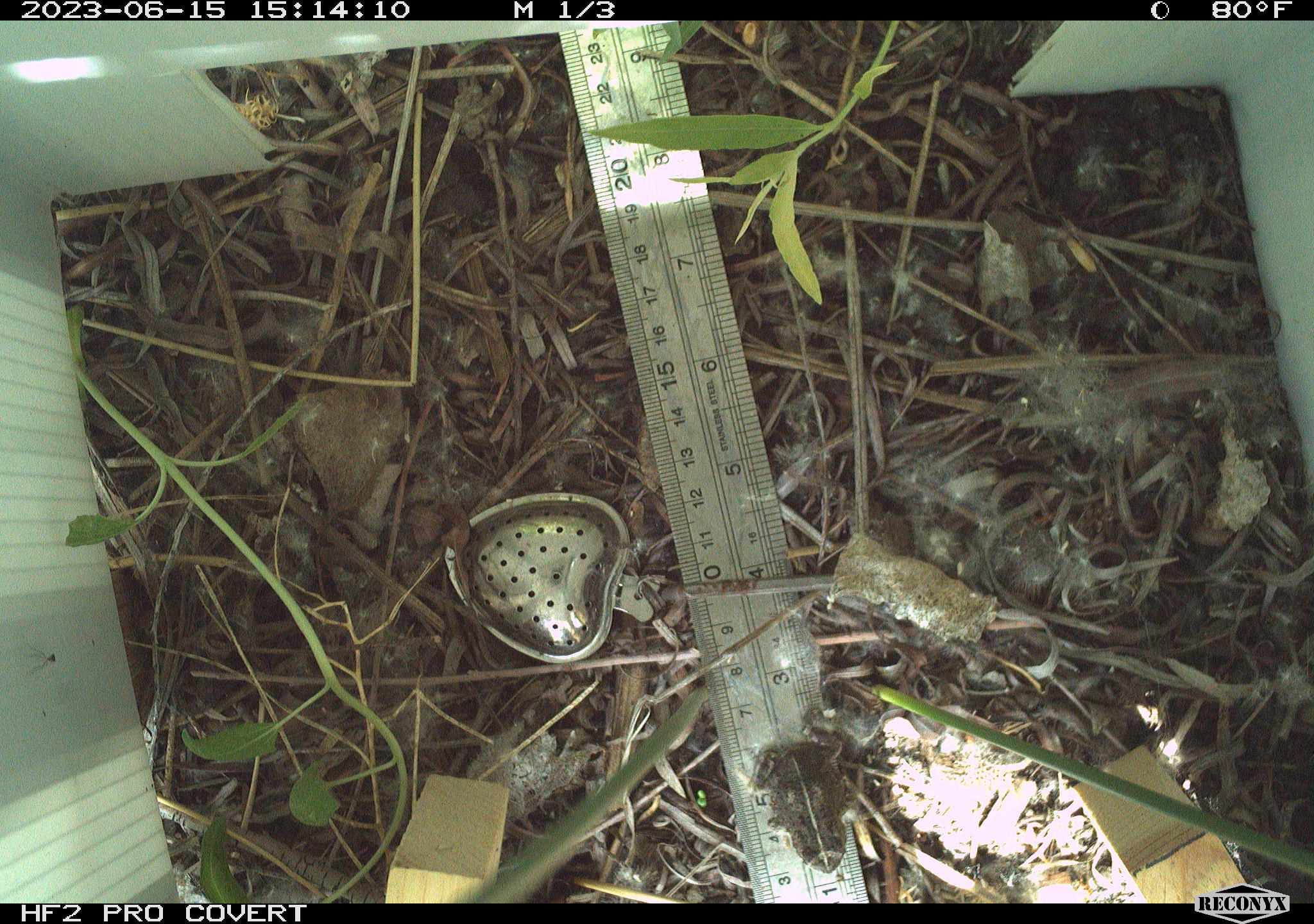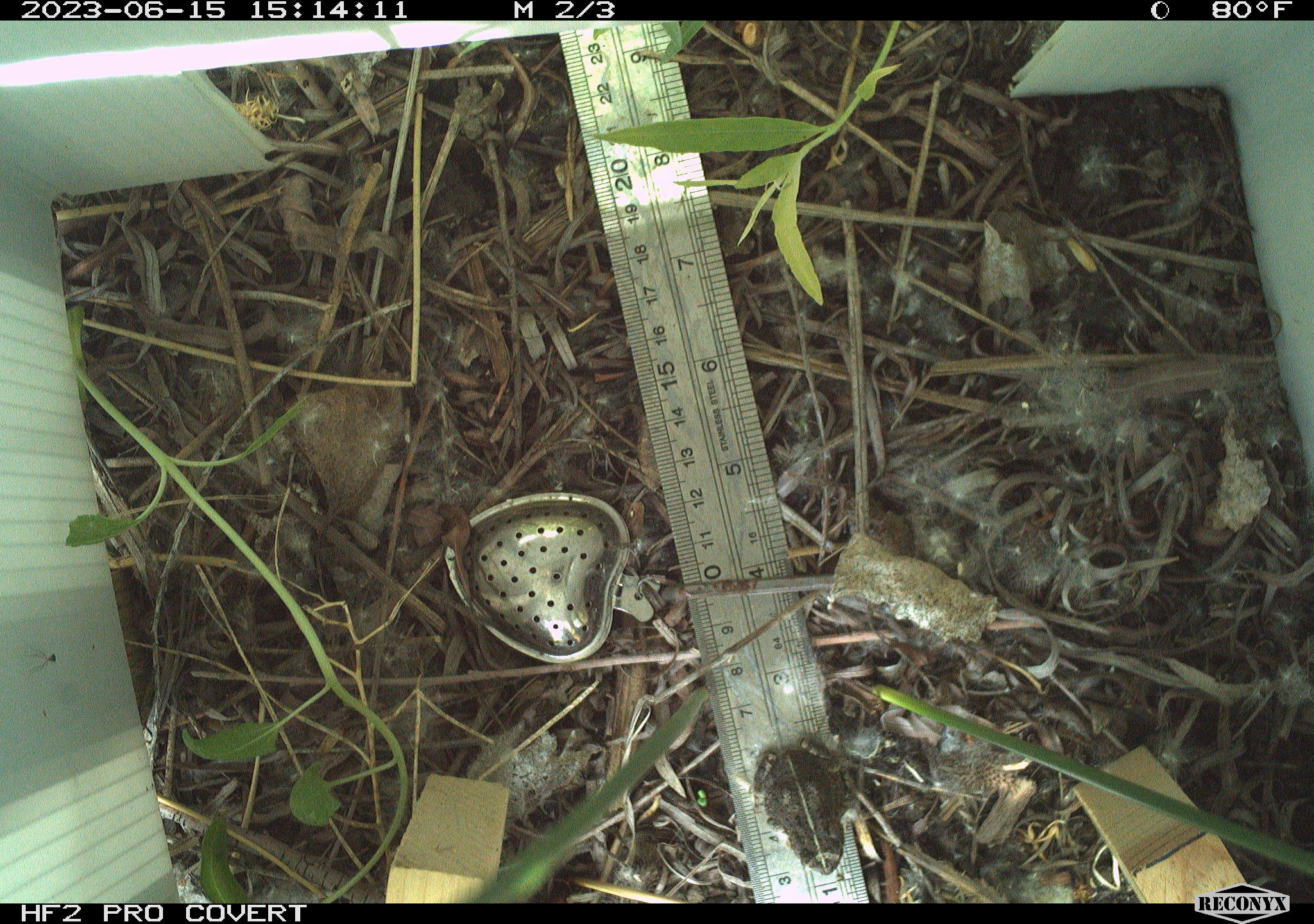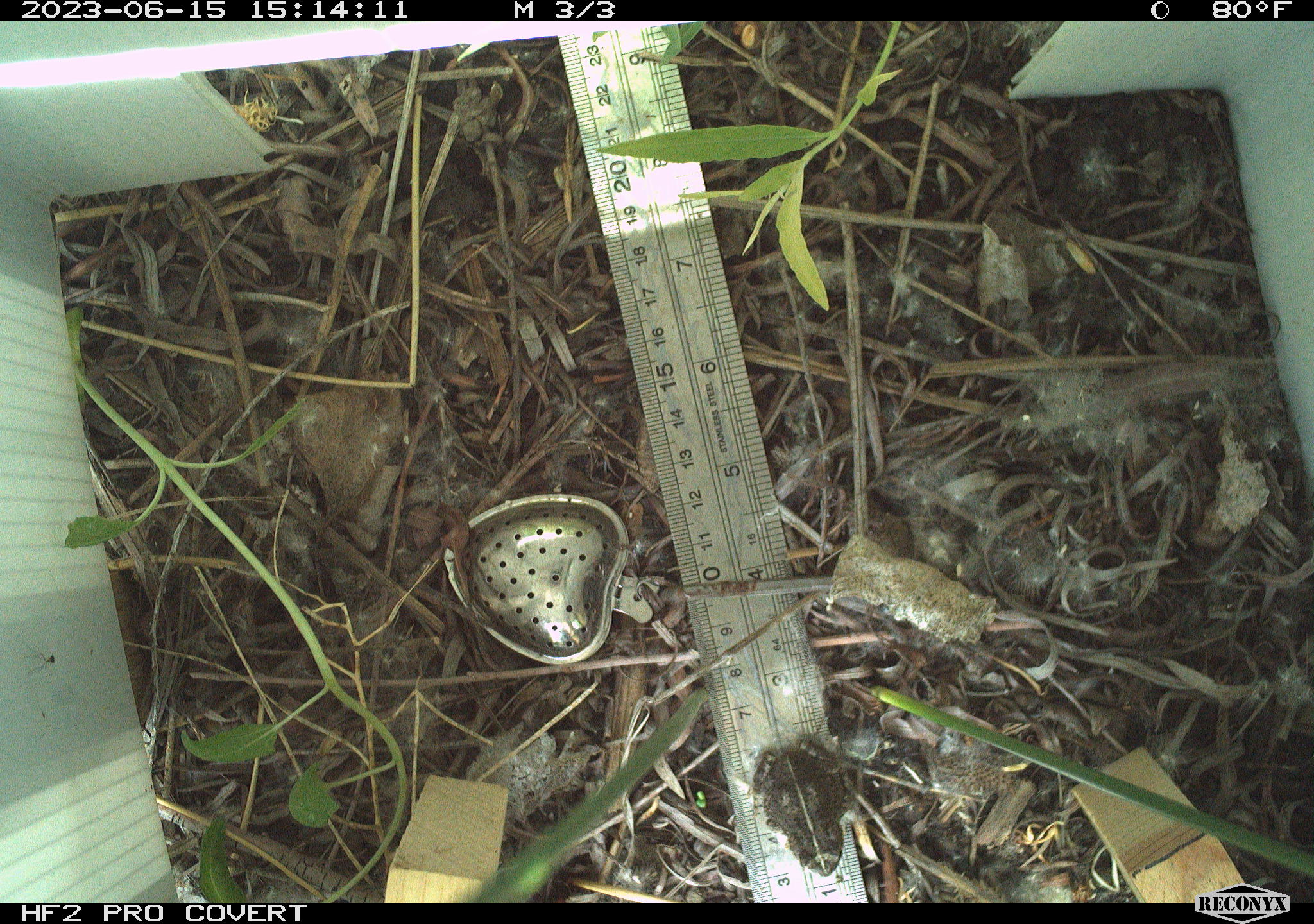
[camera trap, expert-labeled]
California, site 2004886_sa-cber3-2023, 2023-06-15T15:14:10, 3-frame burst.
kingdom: Animalia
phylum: Chordata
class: Amphibia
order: Anura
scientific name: Anura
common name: frogs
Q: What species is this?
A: Frogs (Anura).